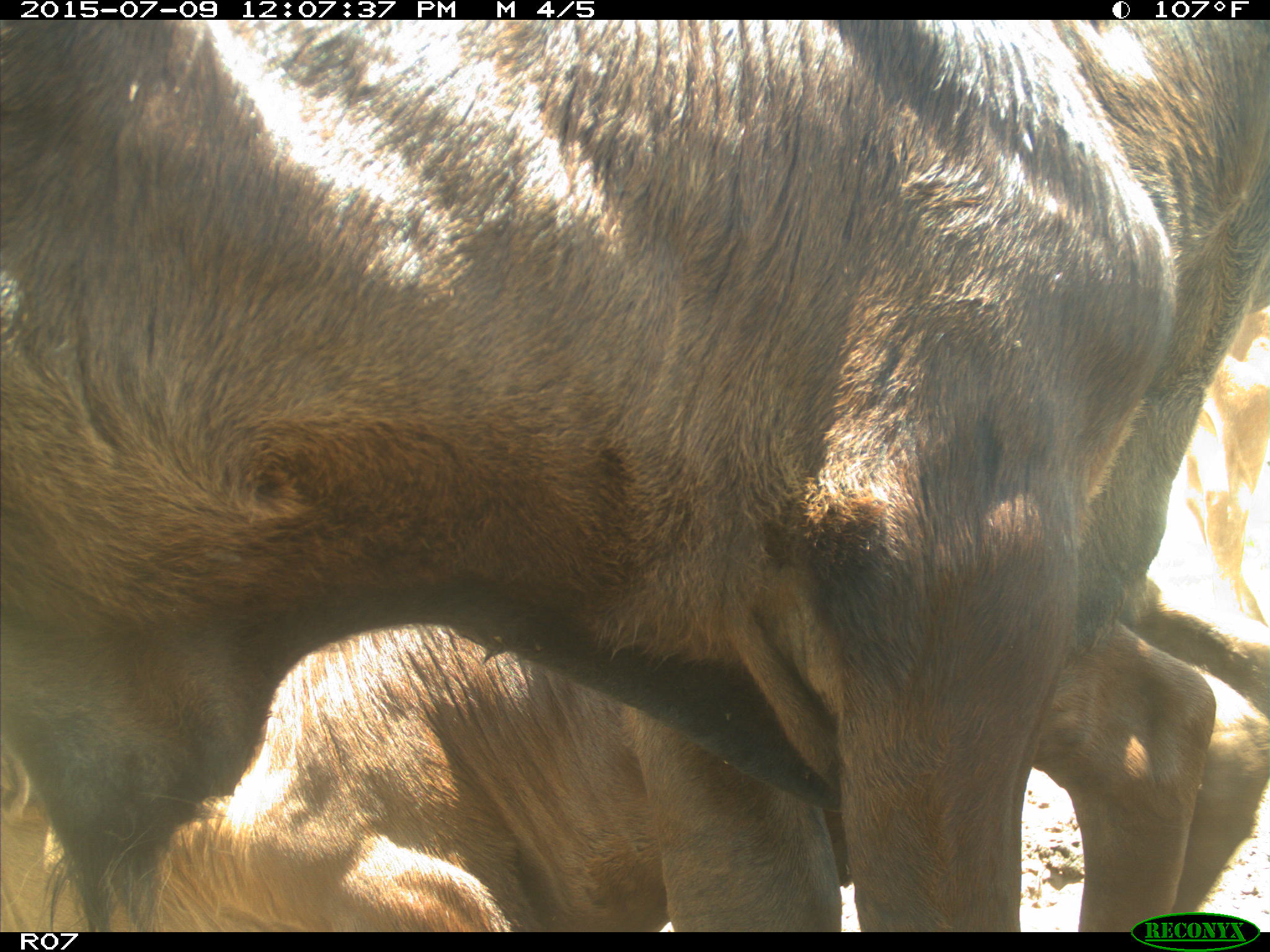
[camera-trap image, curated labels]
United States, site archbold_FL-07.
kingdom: Animalia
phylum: Chordata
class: Mammalia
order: Artiodactyla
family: Bovidae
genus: Bos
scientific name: Bos taurus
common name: domestic cow